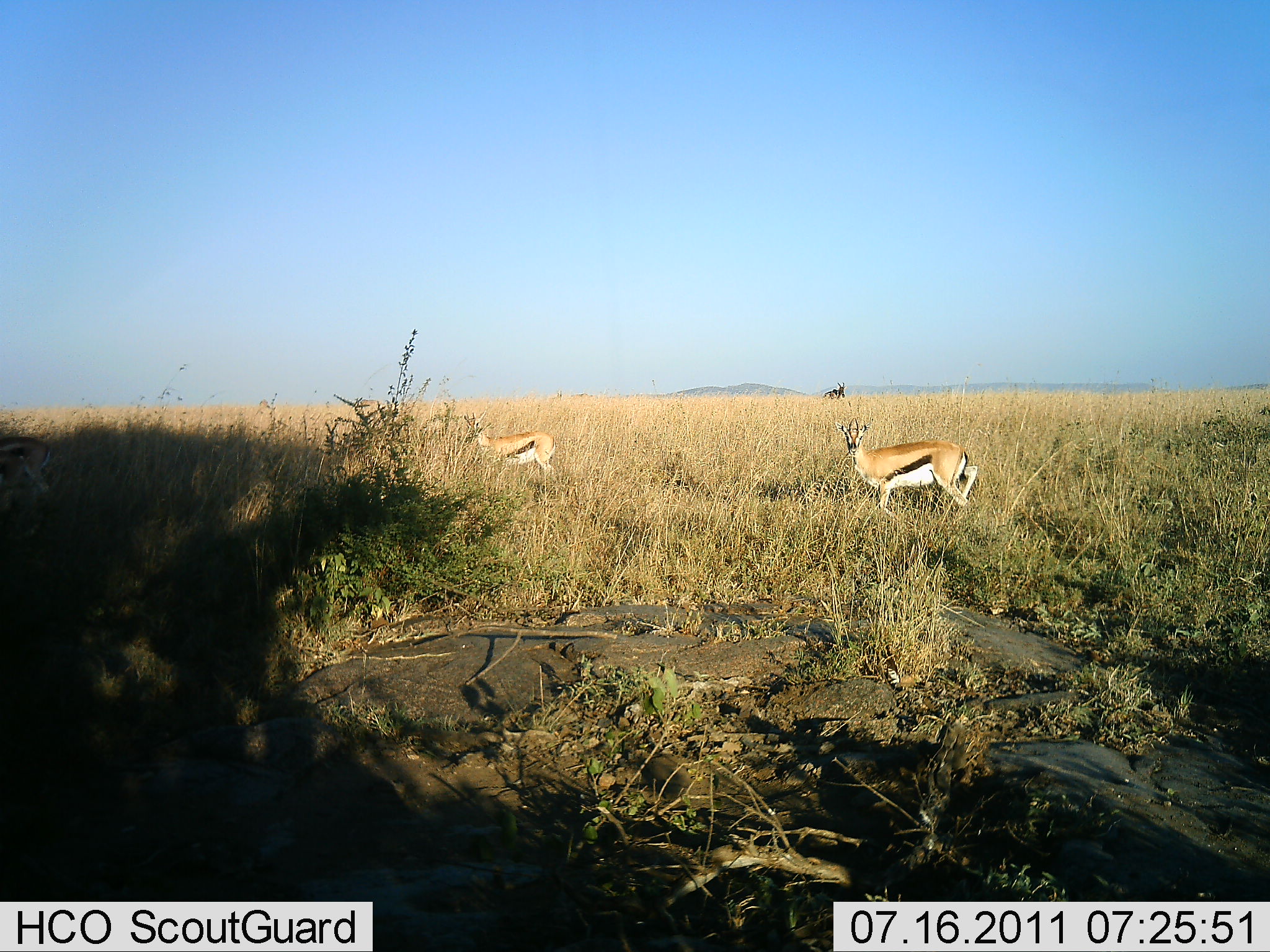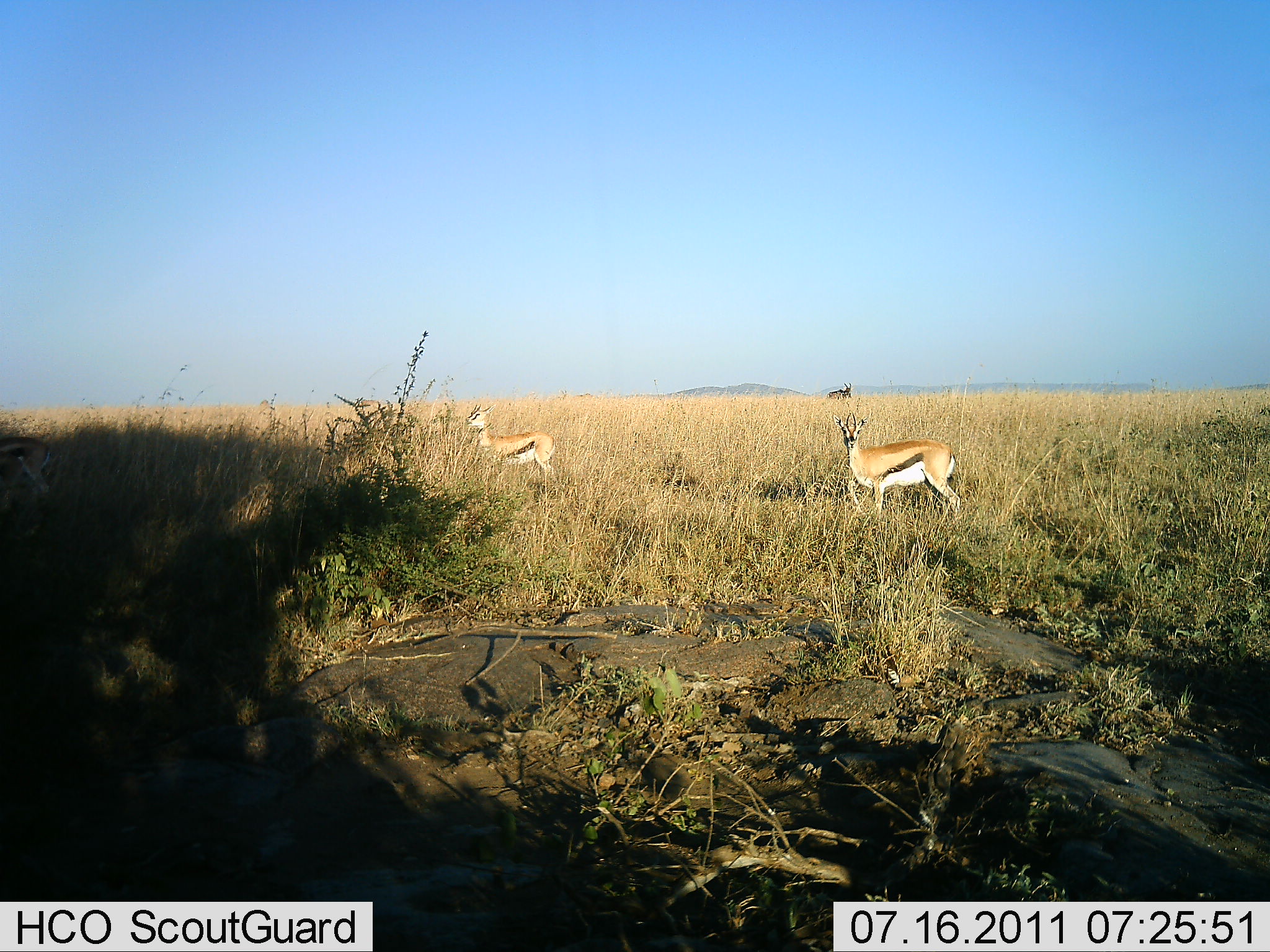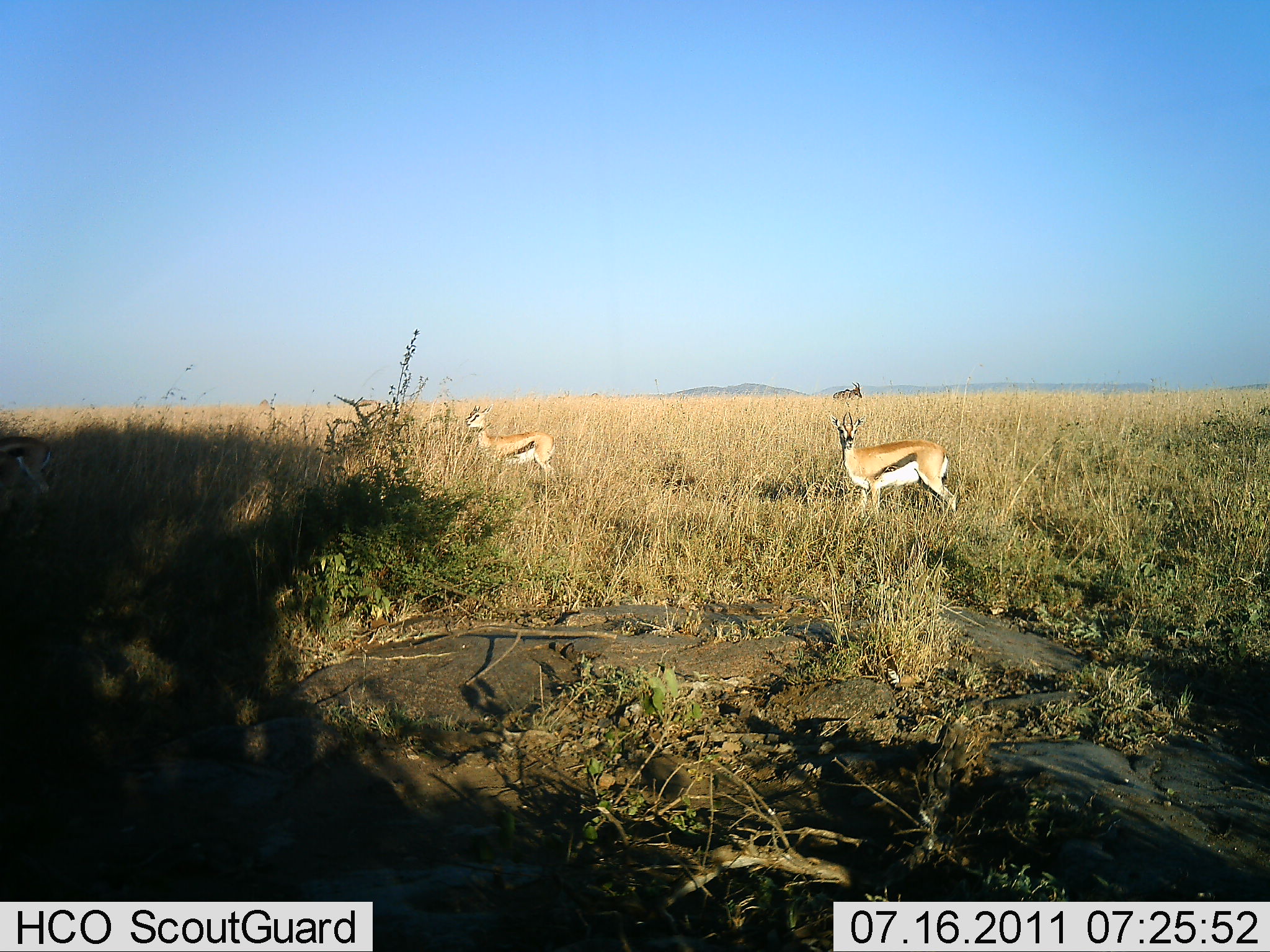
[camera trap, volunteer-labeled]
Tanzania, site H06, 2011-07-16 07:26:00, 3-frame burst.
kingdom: Animalia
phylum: Chordata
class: Mammalia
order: Artiodactyla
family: Bovidae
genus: Eudorcas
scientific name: Eudorcas thomsonii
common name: thomson's gazelle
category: gazellethomsons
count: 2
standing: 95%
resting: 0%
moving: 19%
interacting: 0%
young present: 0%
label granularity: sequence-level